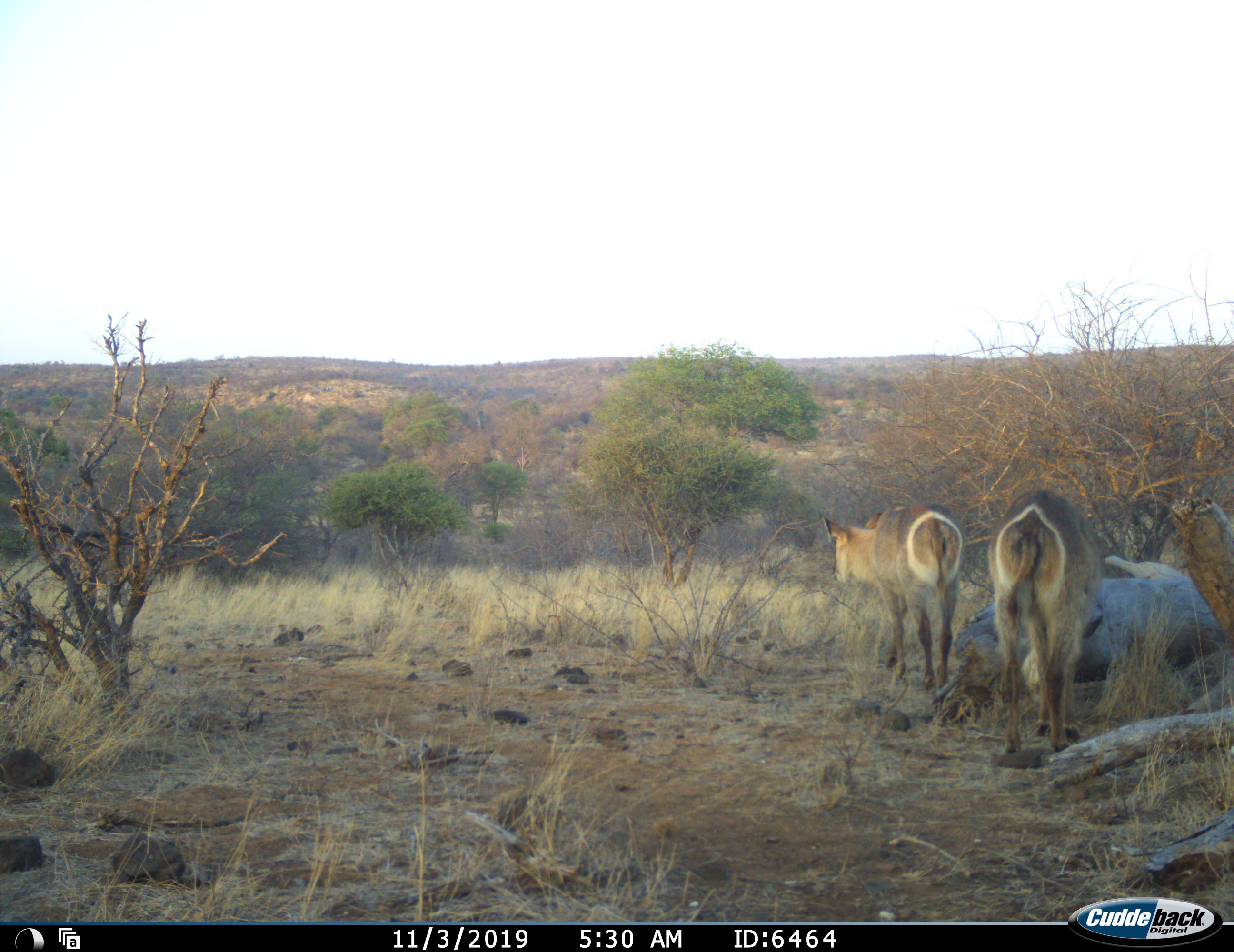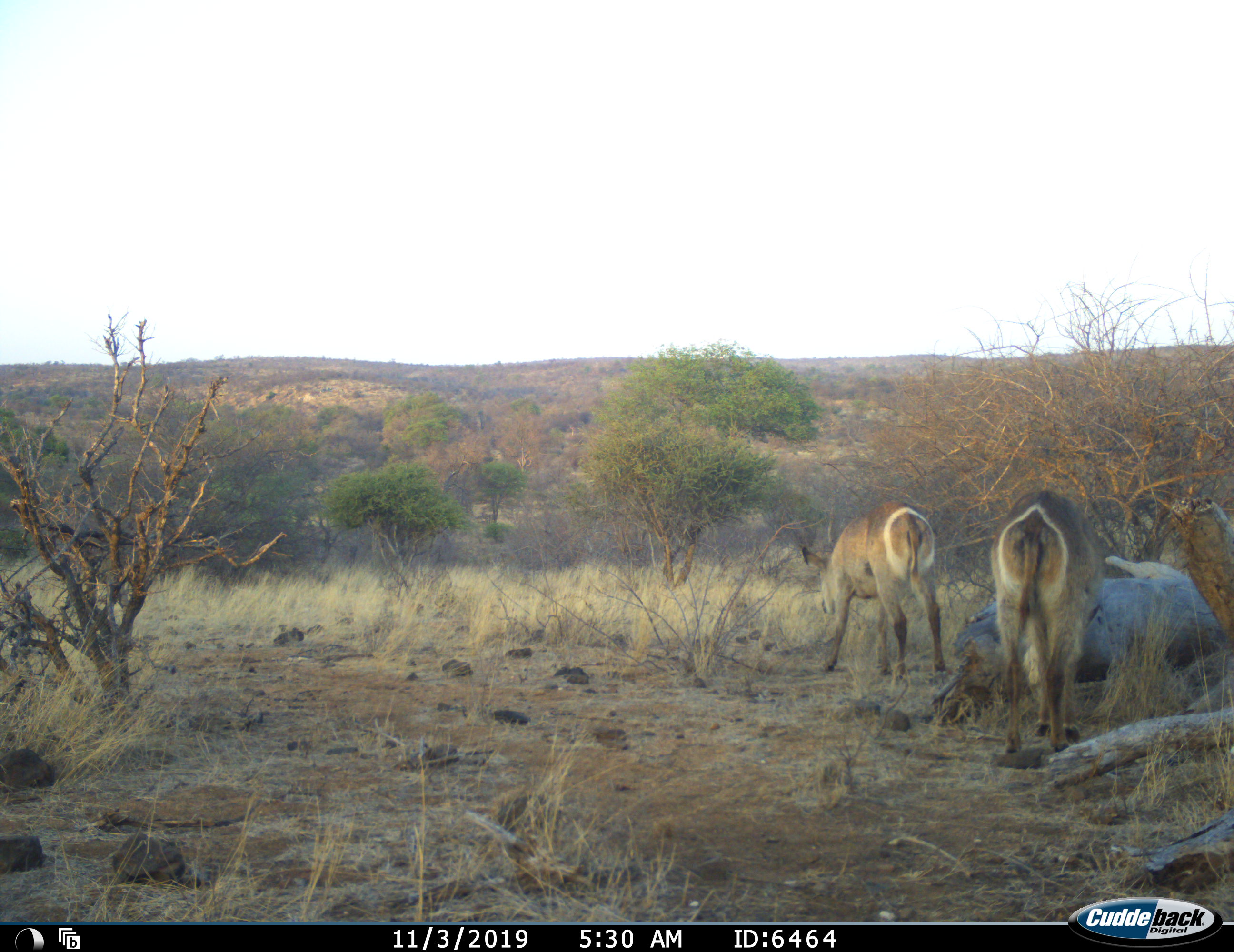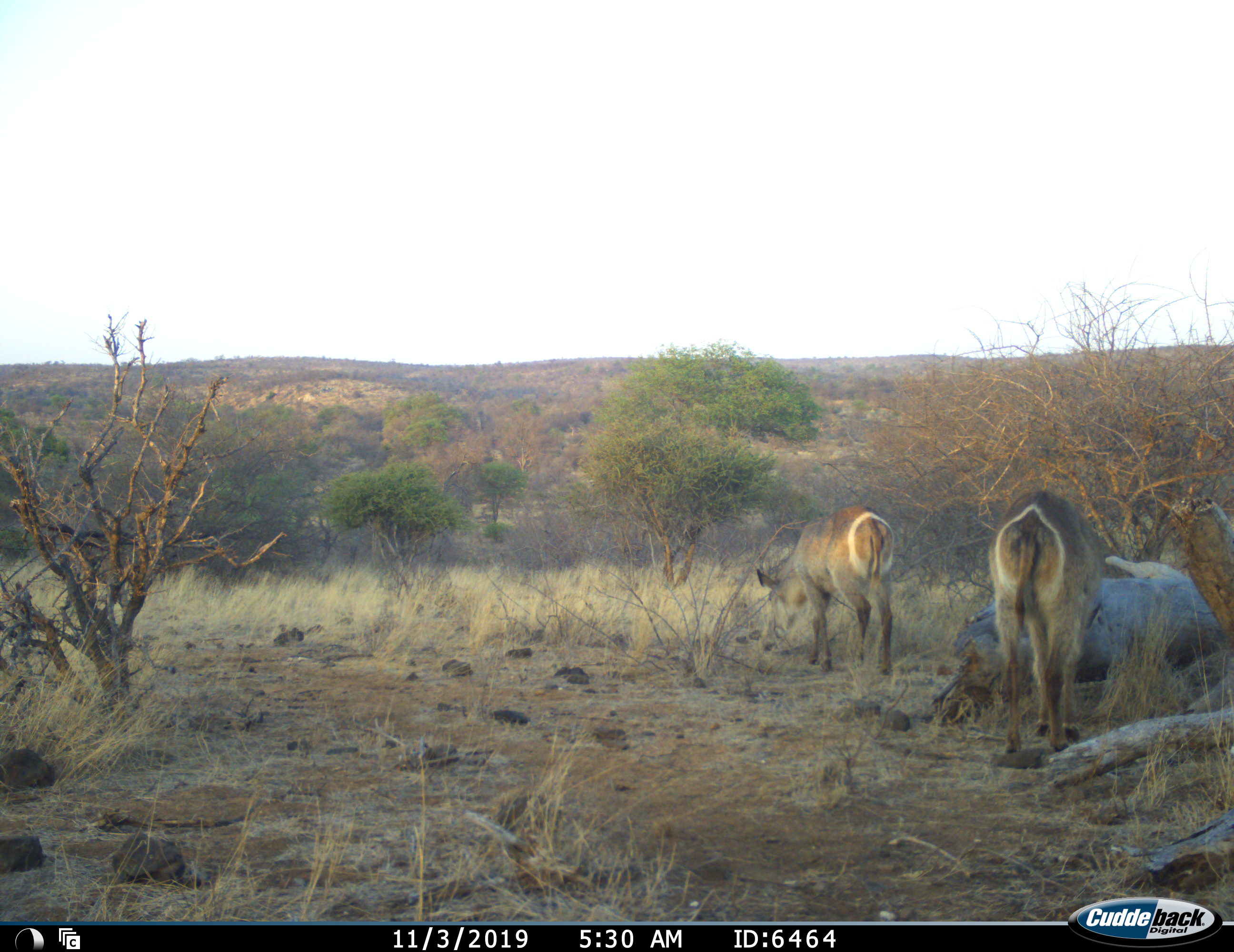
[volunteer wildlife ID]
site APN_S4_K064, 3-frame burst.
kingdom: Animalia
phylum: Chordata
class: Mammalia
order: Artiodactyla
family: Bovidae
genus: Kobus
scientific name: Kobus ellipsiprymnus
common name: waterbuck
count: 2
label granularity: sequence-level